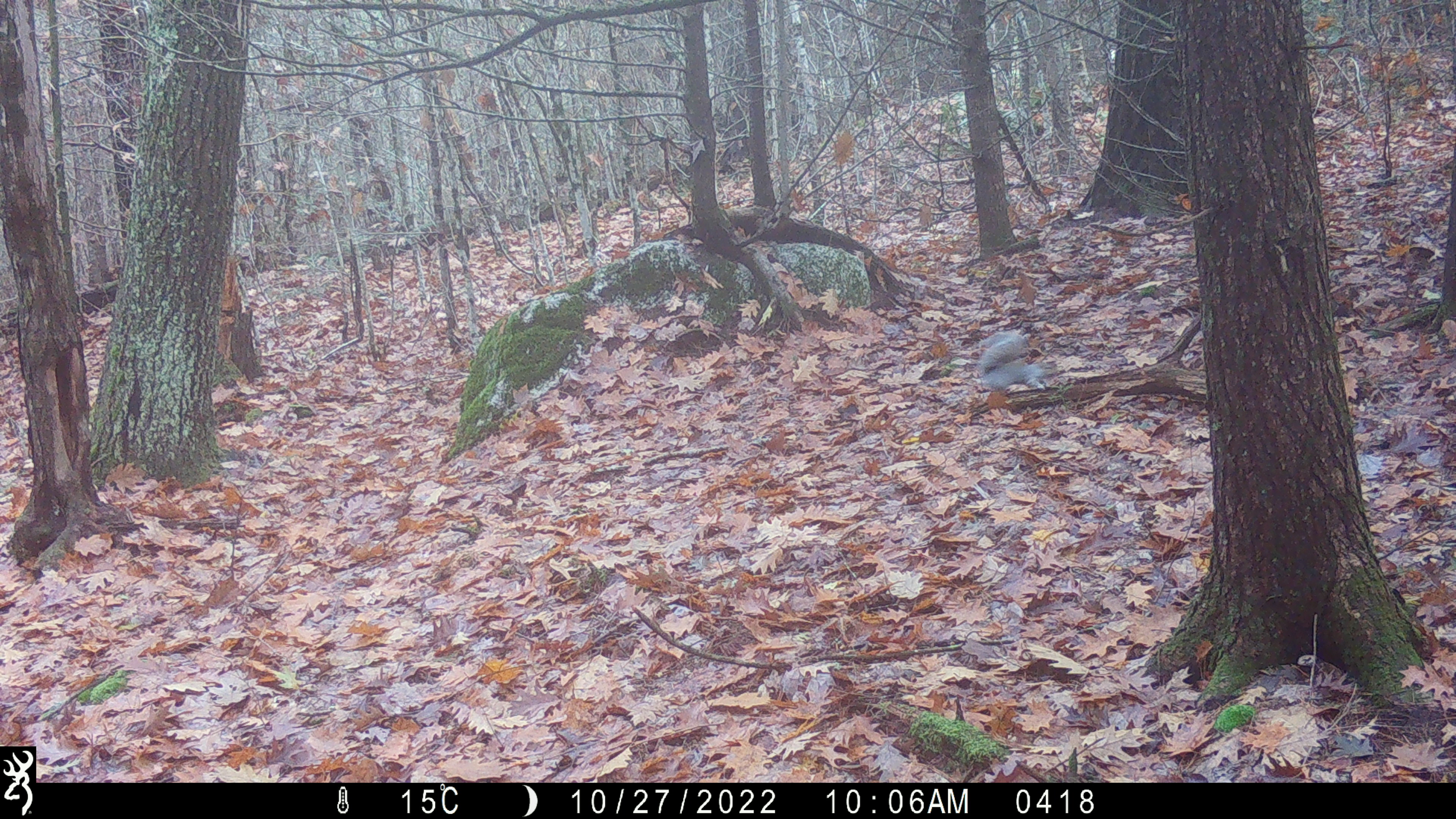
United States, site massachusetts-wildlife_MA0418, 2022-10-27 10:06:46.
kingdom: Animalia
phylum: Chordata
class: Mammalia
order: Rodentia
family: Sciuridae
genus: Sciurus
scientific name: Sciurus carolinensis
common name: gray squirrel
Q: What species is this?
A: Gray squirrel (Sciurus carolinensis).